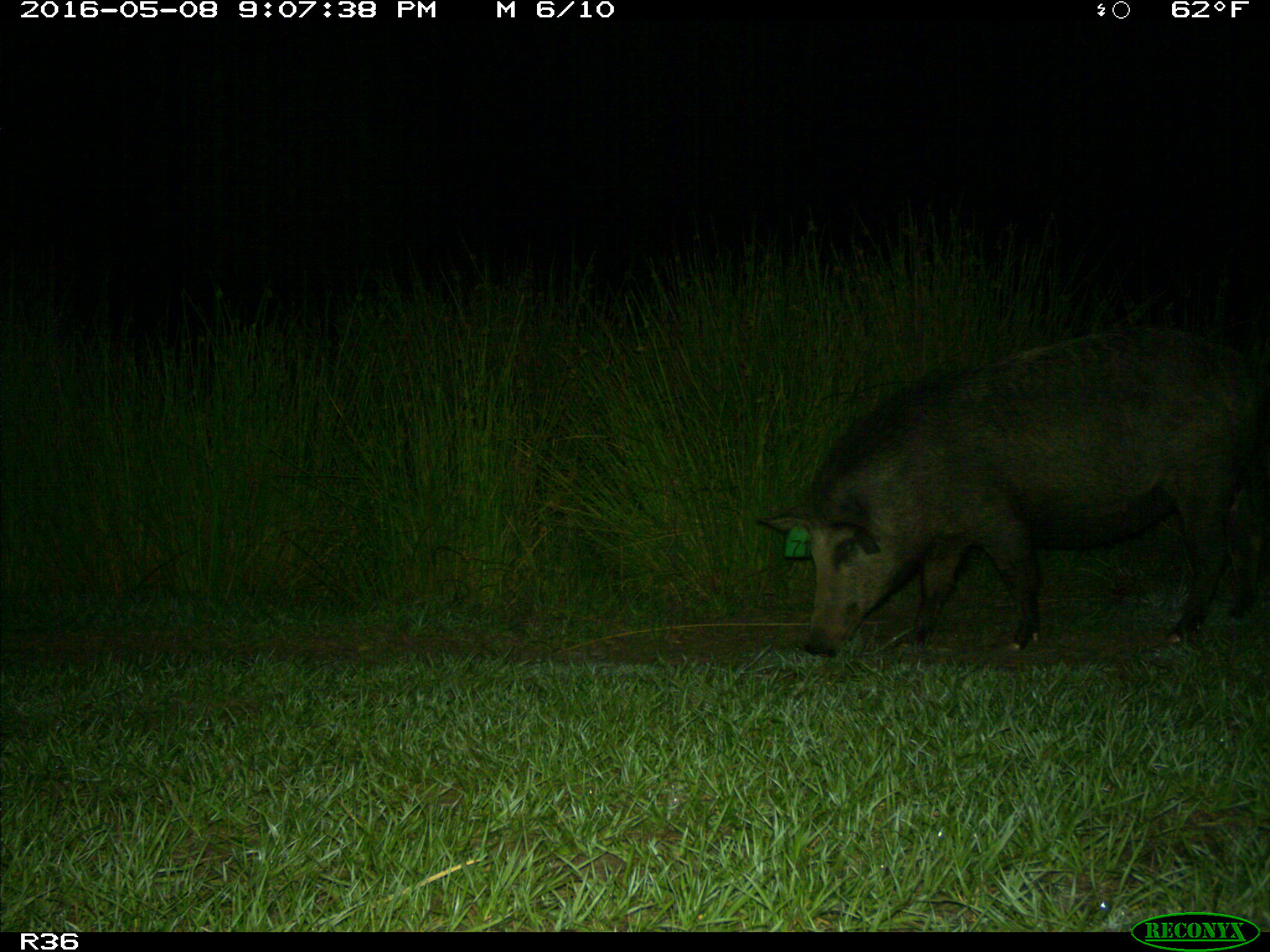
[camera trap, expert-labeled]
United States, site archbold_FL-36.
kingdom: Animalia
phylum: Chordata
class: Mammalia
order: Artiodactyla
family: Suidae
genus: Sus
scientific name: Sus scrofa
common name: wild boar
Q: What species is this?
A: Sus scrofa (wild boar).